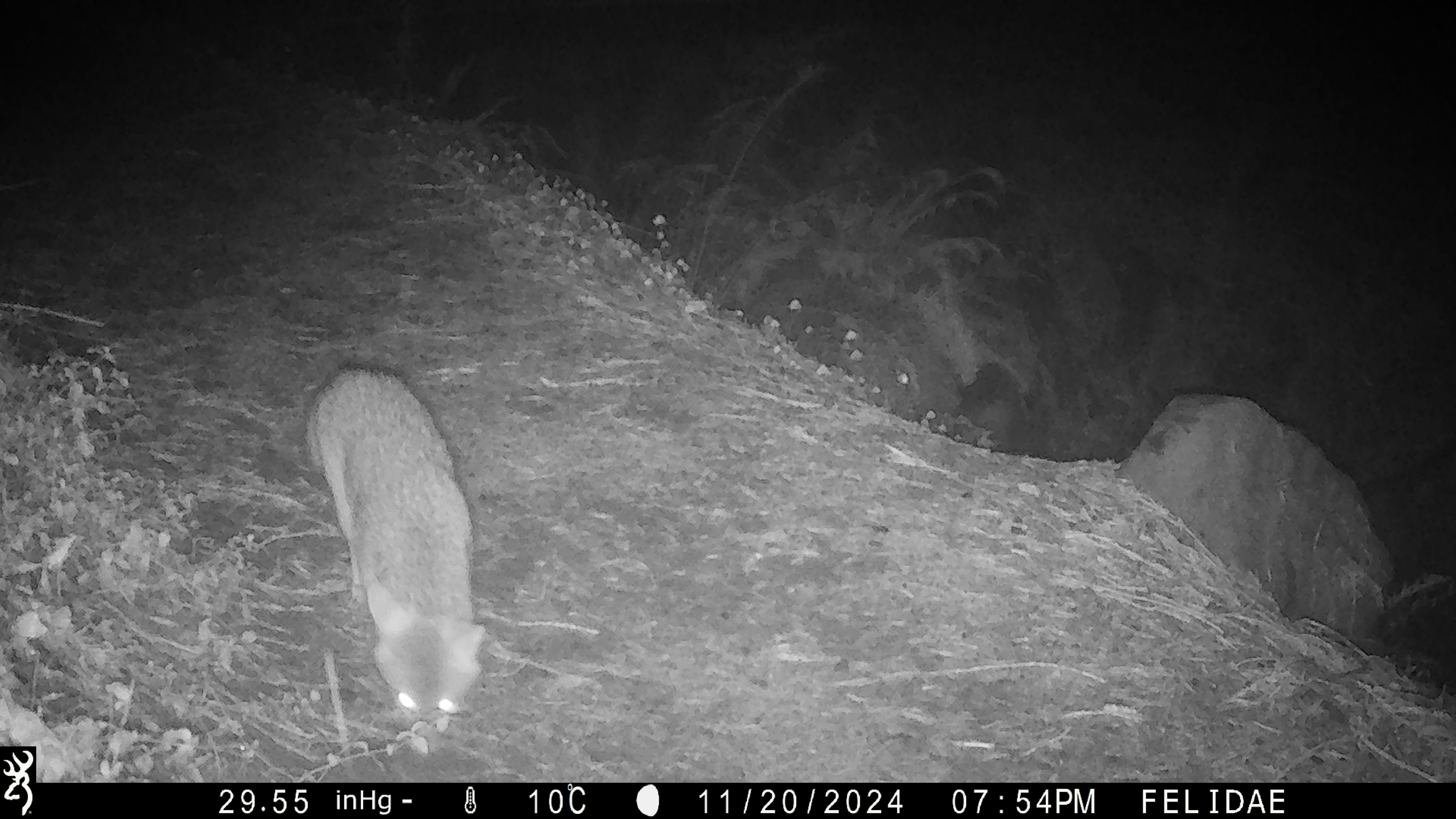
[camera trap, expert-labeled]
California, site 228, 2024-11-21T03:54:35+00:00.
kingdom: Animalia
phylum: Chordata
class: Mammalia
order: Carnivora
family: Canidae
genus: Urocyon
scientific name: Urocyon cinereoargenteus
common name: gray fox